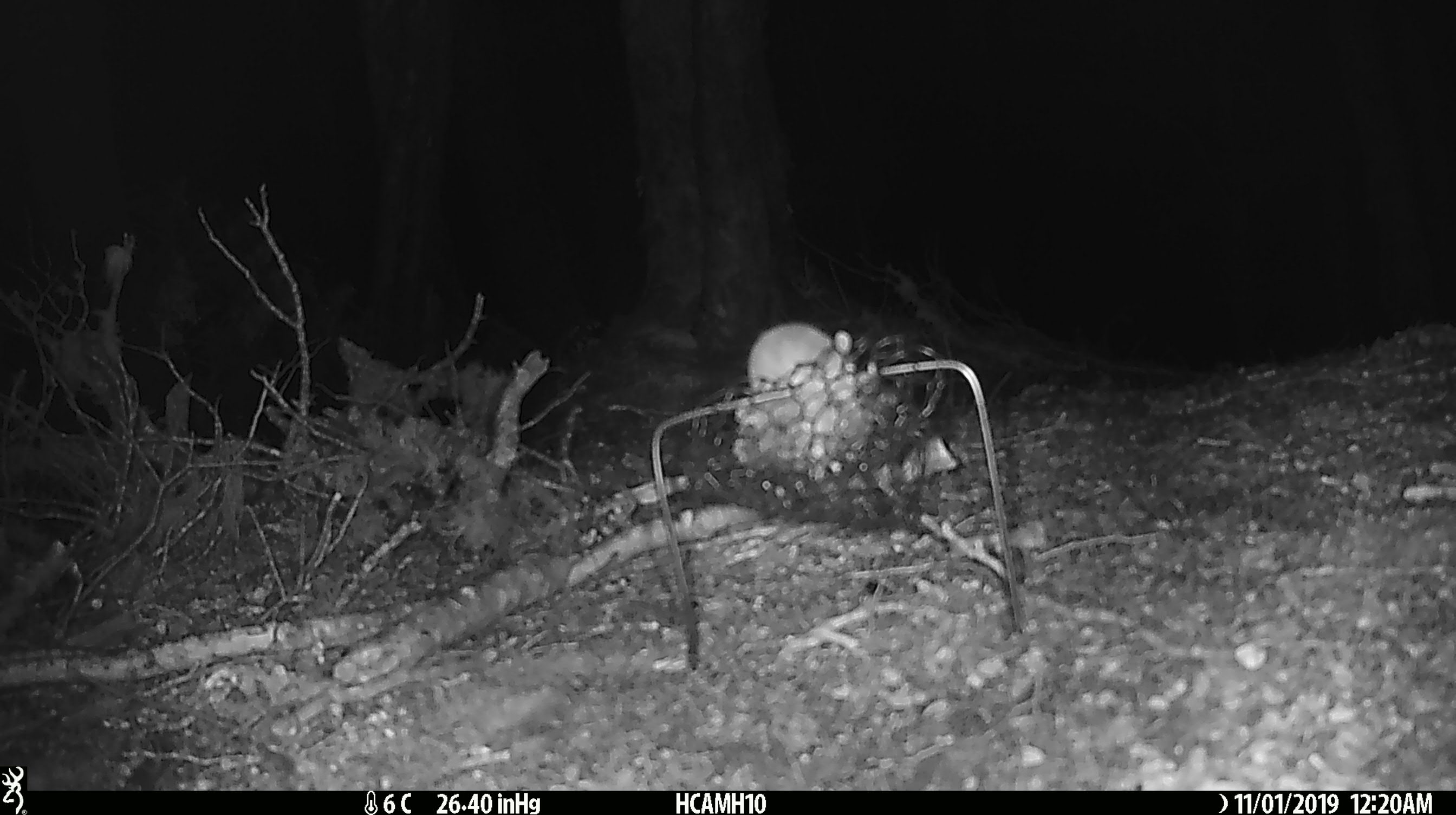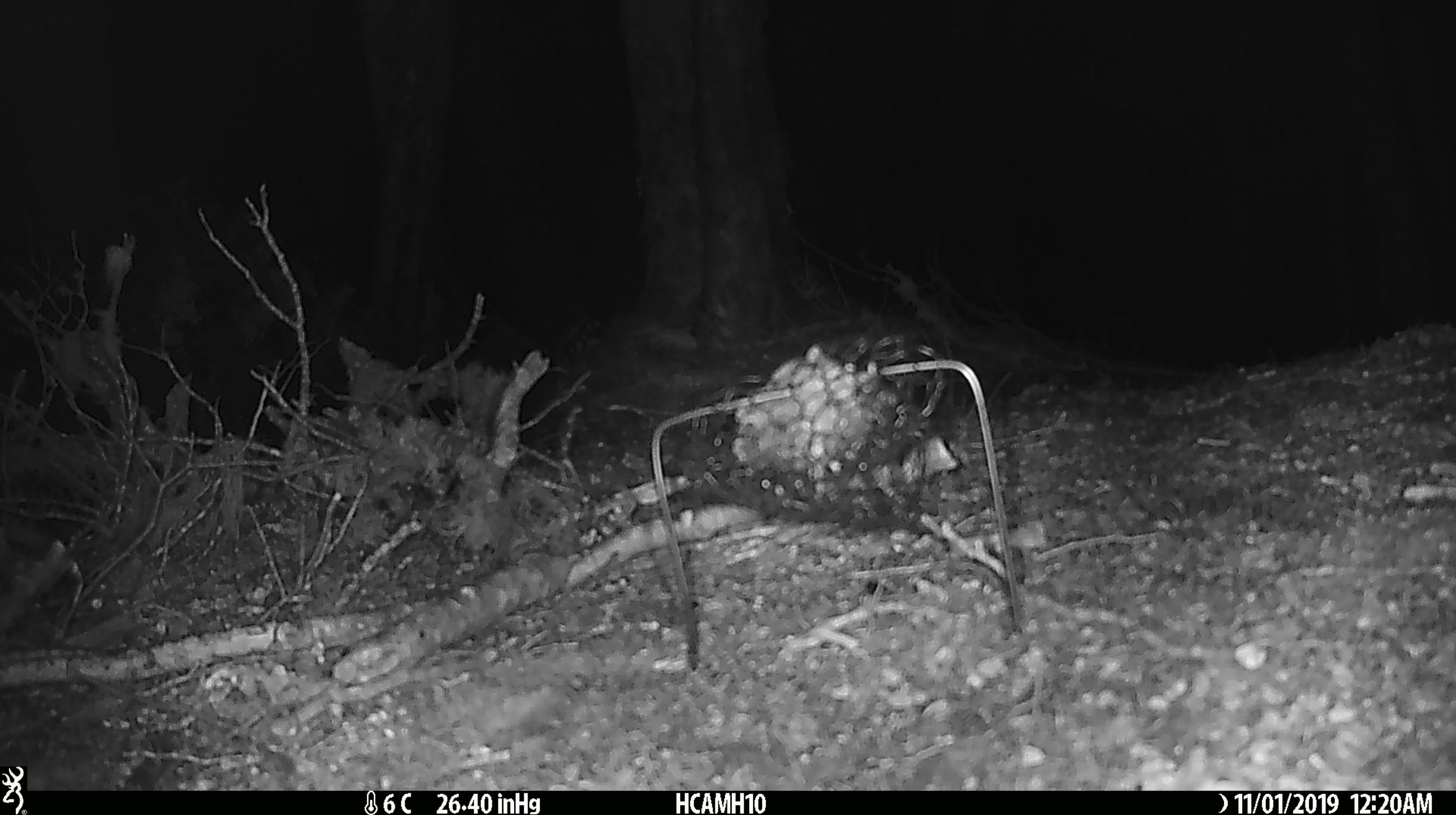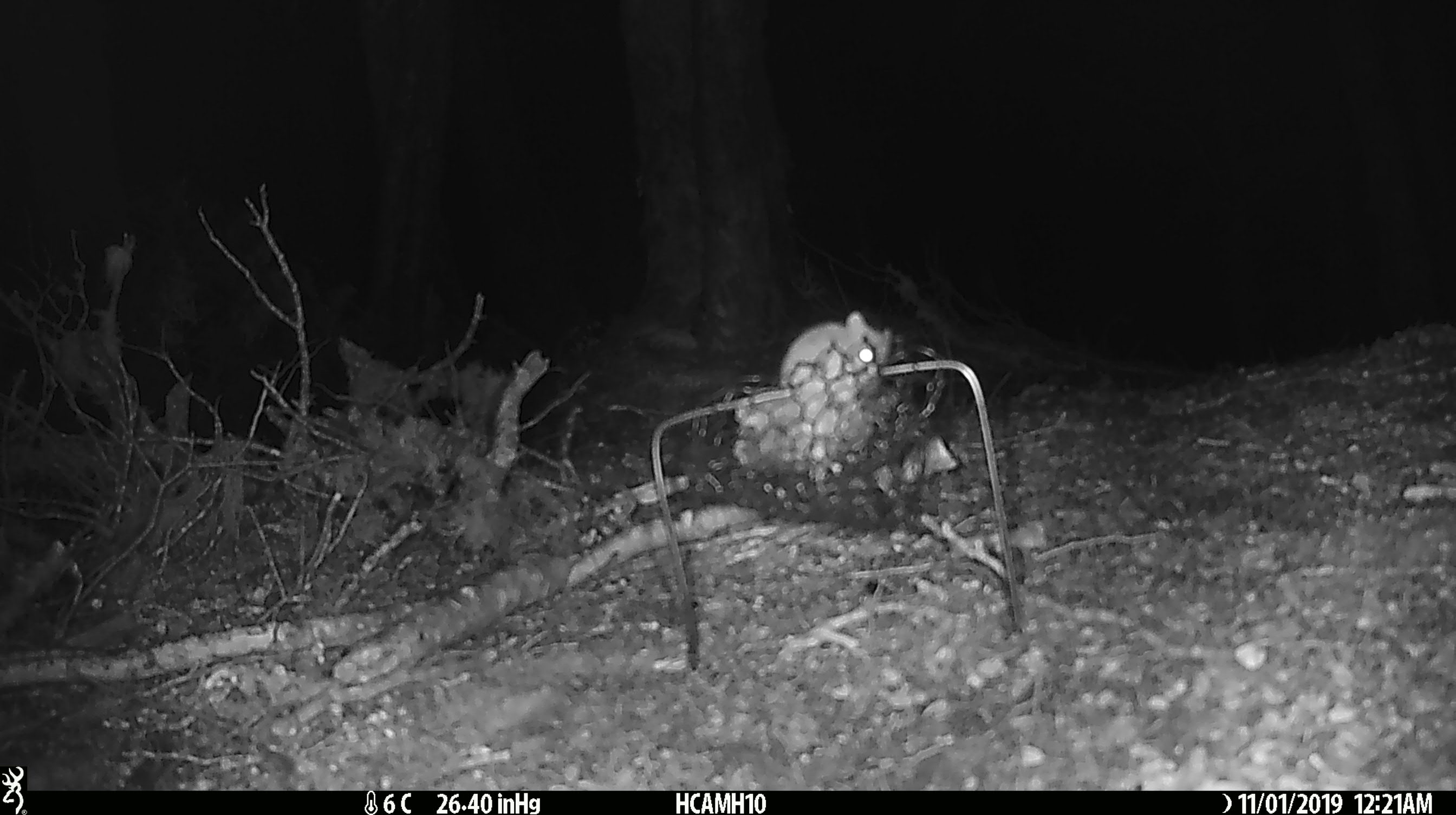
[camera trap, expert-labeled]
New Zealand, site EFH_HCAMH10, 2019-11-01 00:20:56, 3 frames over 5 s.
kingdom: Animalia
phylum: Chordata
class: Mammalia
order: Rodentia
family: Muridae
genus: Mus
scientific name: Mus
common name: mouse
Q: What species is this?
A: Mouse (Mus).